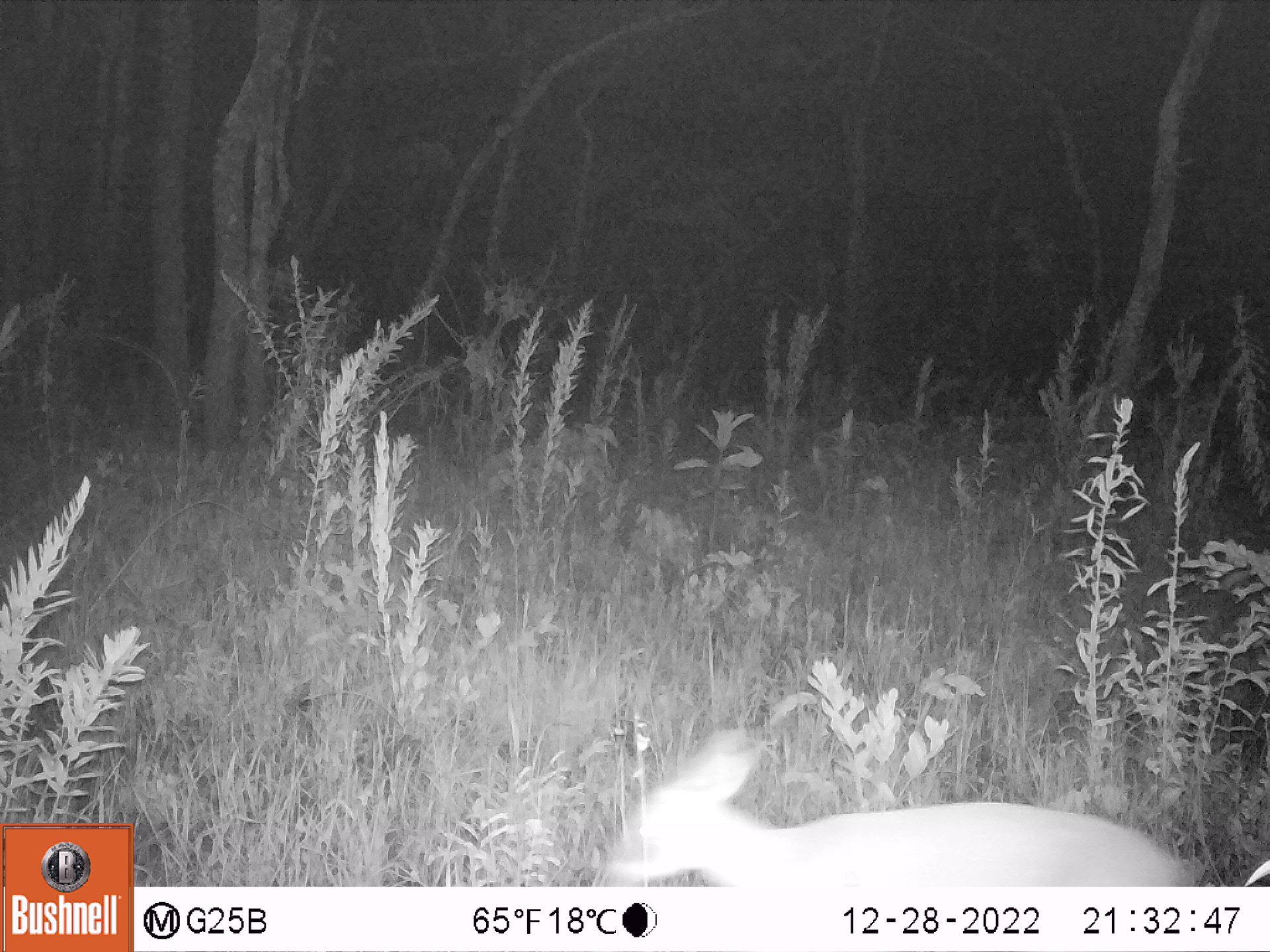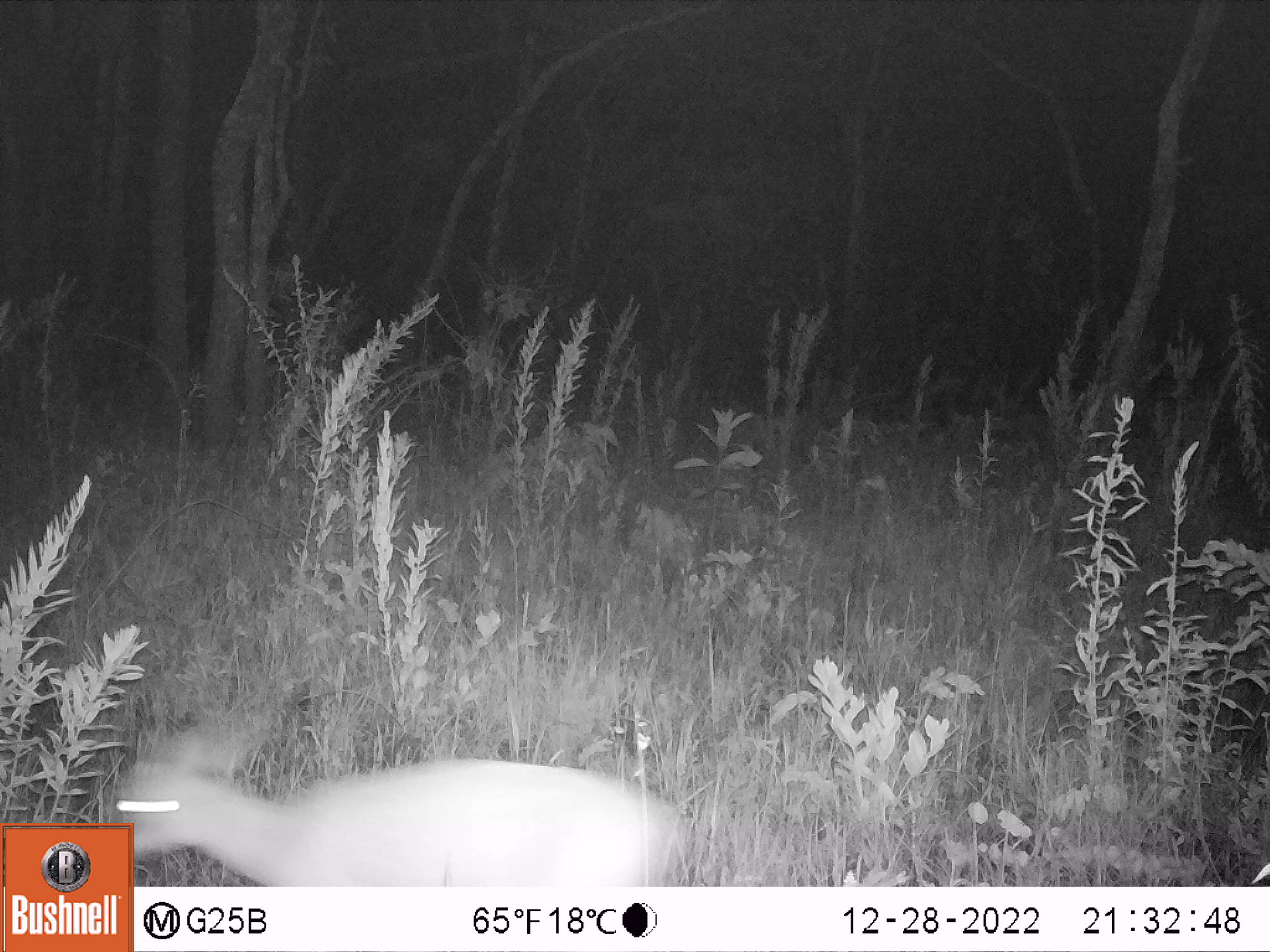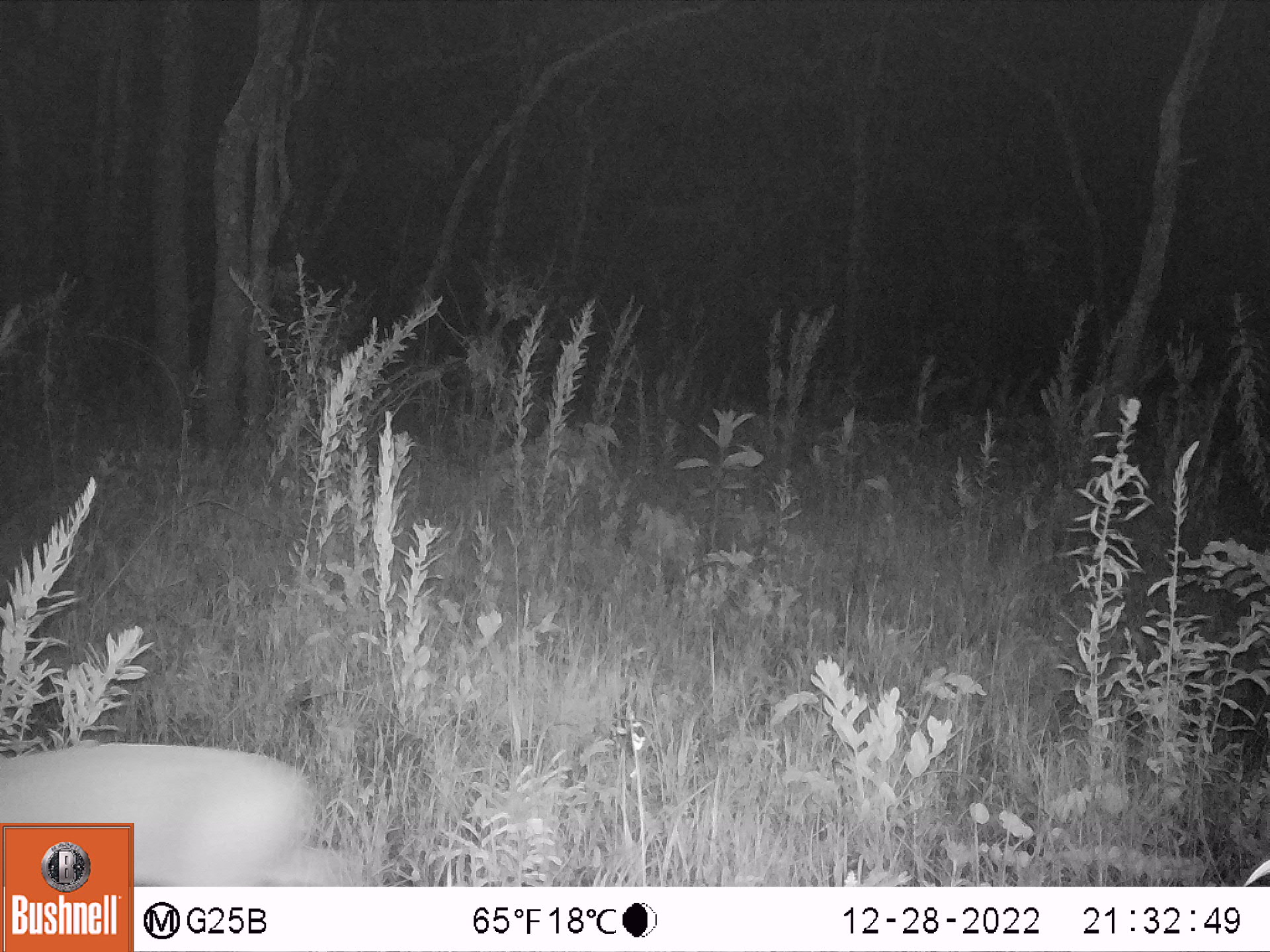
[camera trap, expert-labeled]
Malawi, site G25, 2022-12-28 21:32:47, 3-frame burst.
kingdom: Animalia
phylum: Chordata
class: Mammalia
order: Artiodactyla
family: Bovidae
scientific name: Antilopinae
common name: small antelope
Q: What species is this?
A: Small antelope (Antilopinae).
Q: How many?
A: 1.